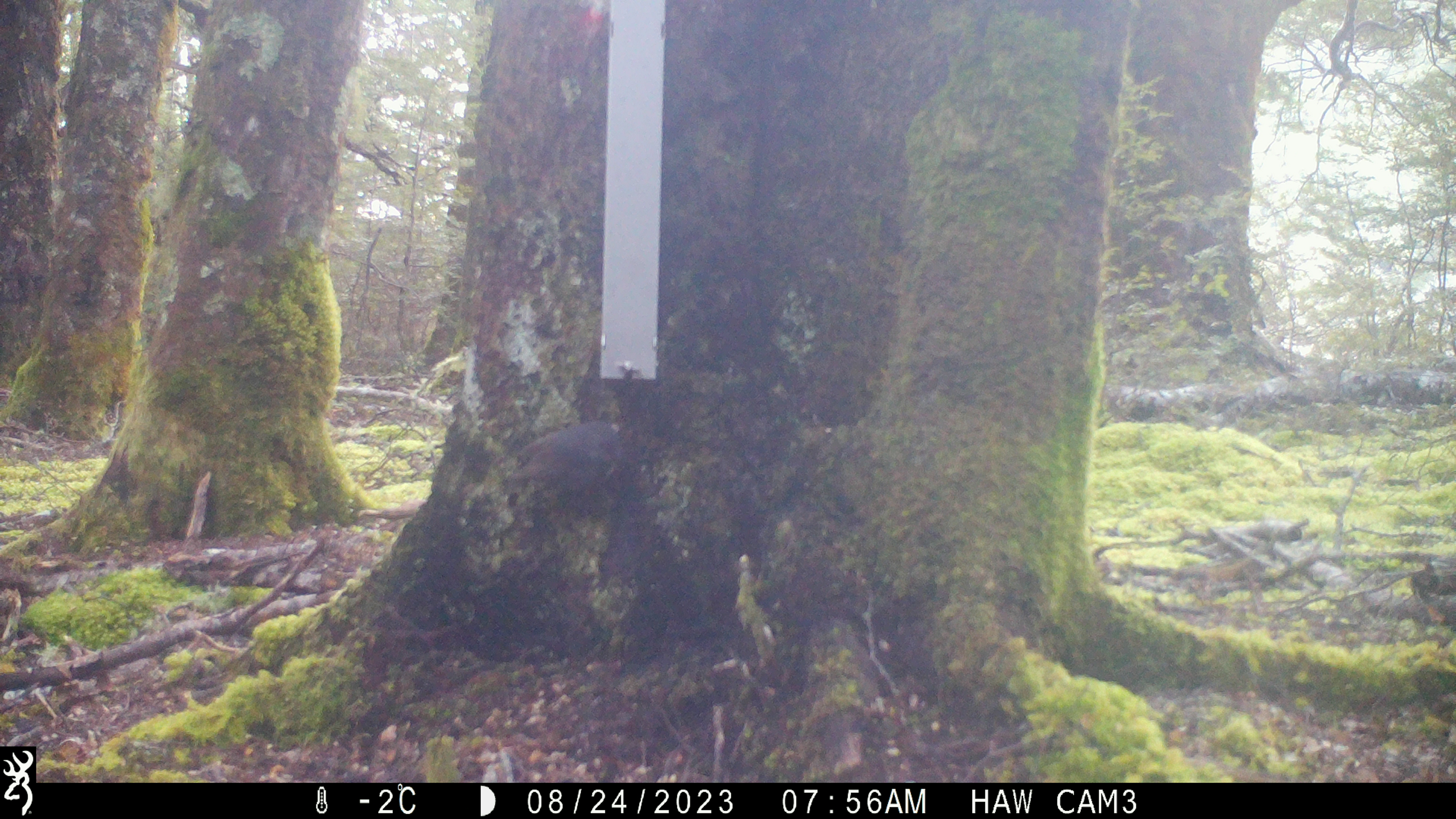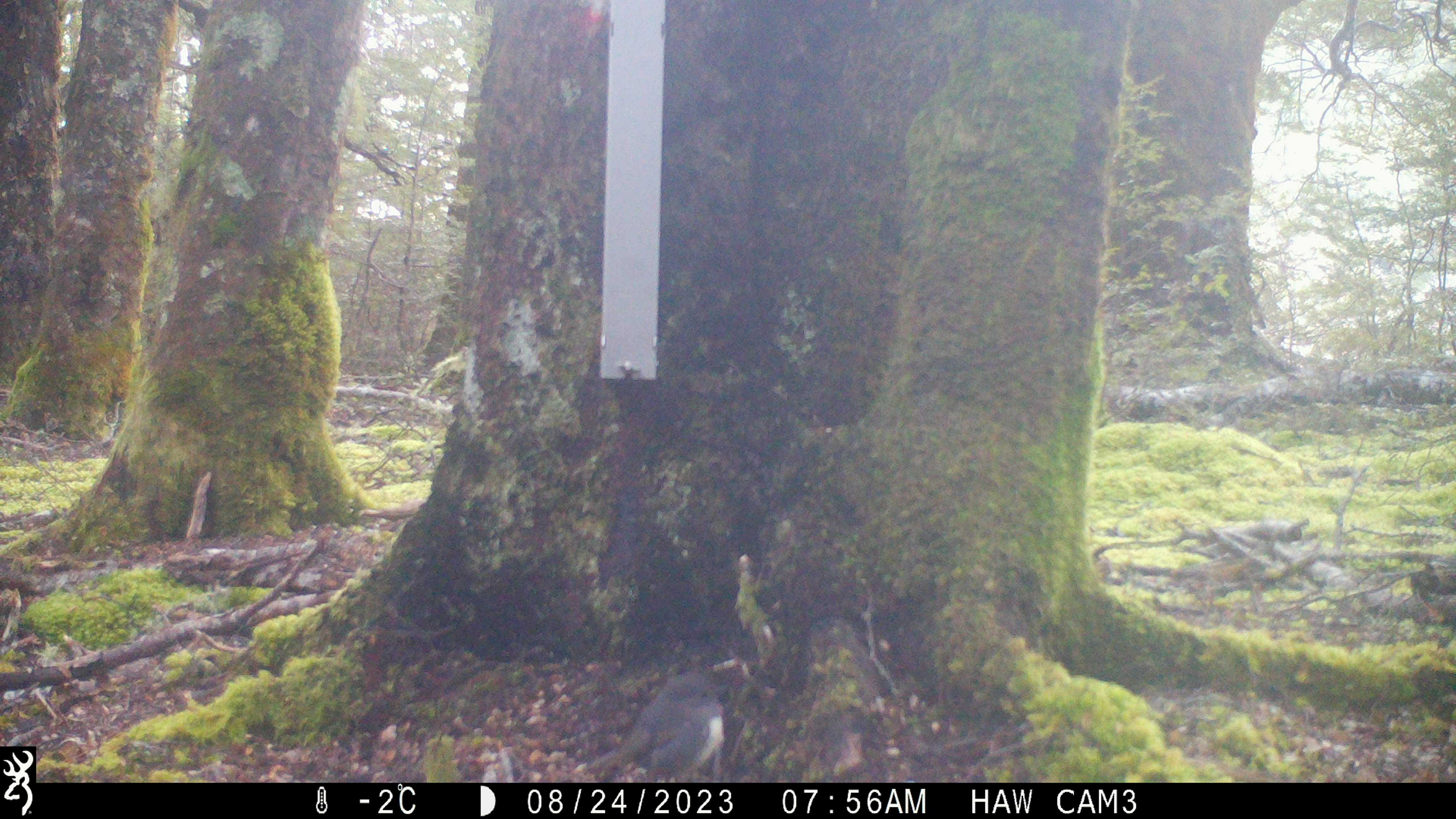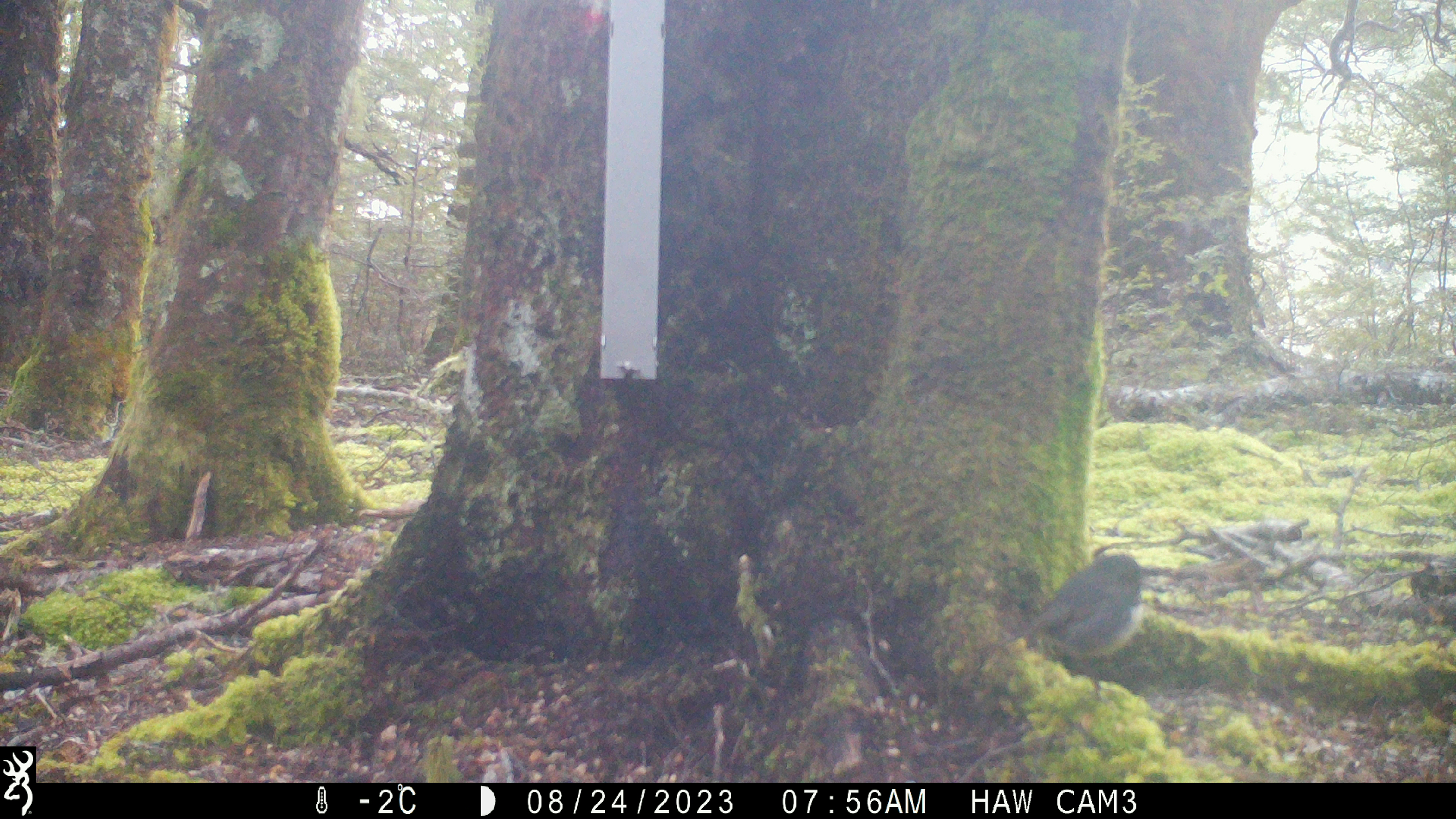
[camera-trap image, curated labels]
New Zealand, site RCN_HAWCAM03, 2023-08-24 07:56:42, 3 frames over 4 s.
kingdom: Animalia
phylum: Chordata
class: Aves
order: Passeriformes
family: Petroicidae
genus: Petroica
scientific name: Petroica australis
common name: new zealand robin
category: robin